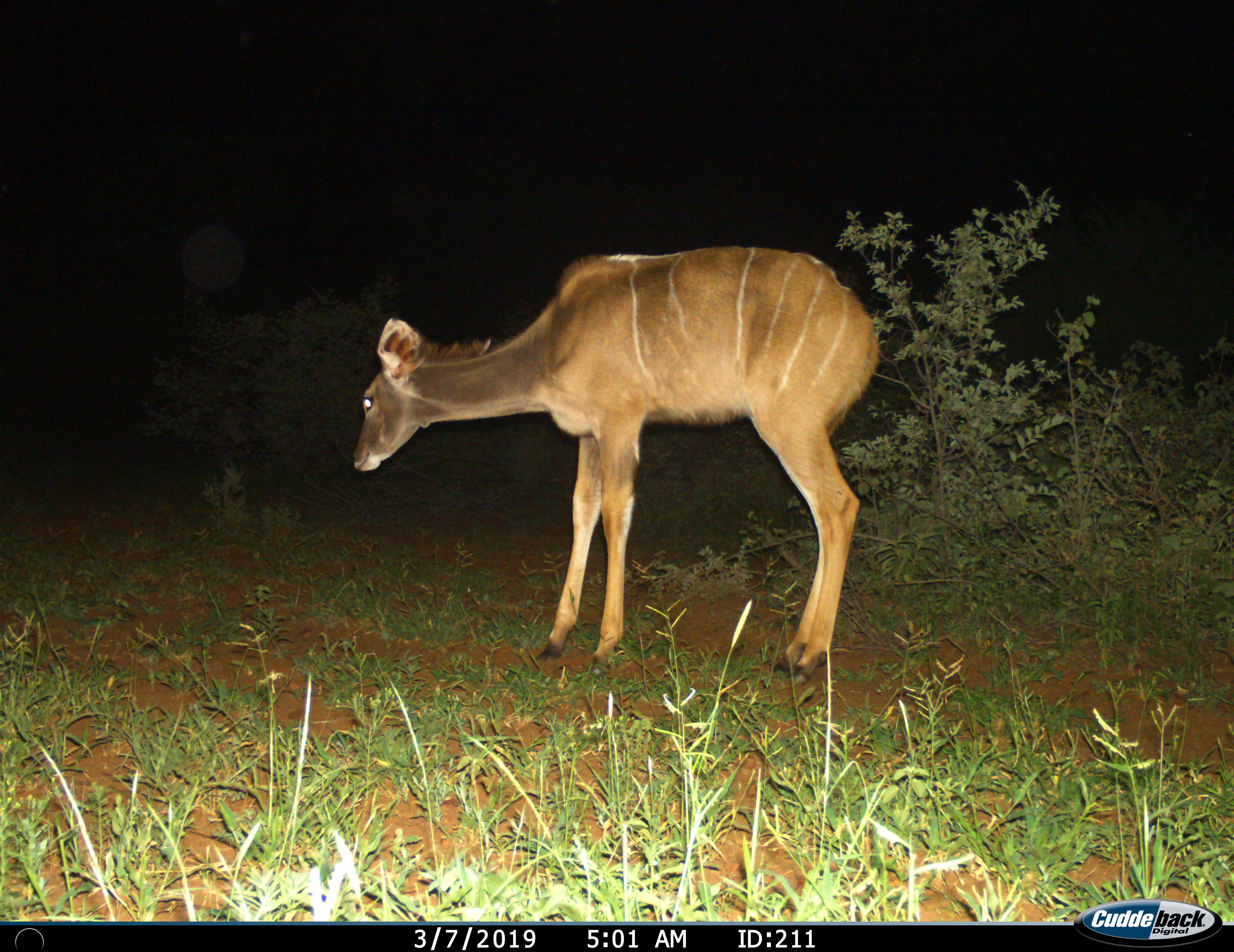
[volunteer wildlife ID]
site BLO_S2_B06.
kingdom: Animalia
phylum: Chordata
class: Mammalia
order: Artiodactyla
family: Bovidae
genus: Tragelaphus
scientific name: Tragelaphus angasii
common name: nyala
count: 1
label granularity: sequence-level